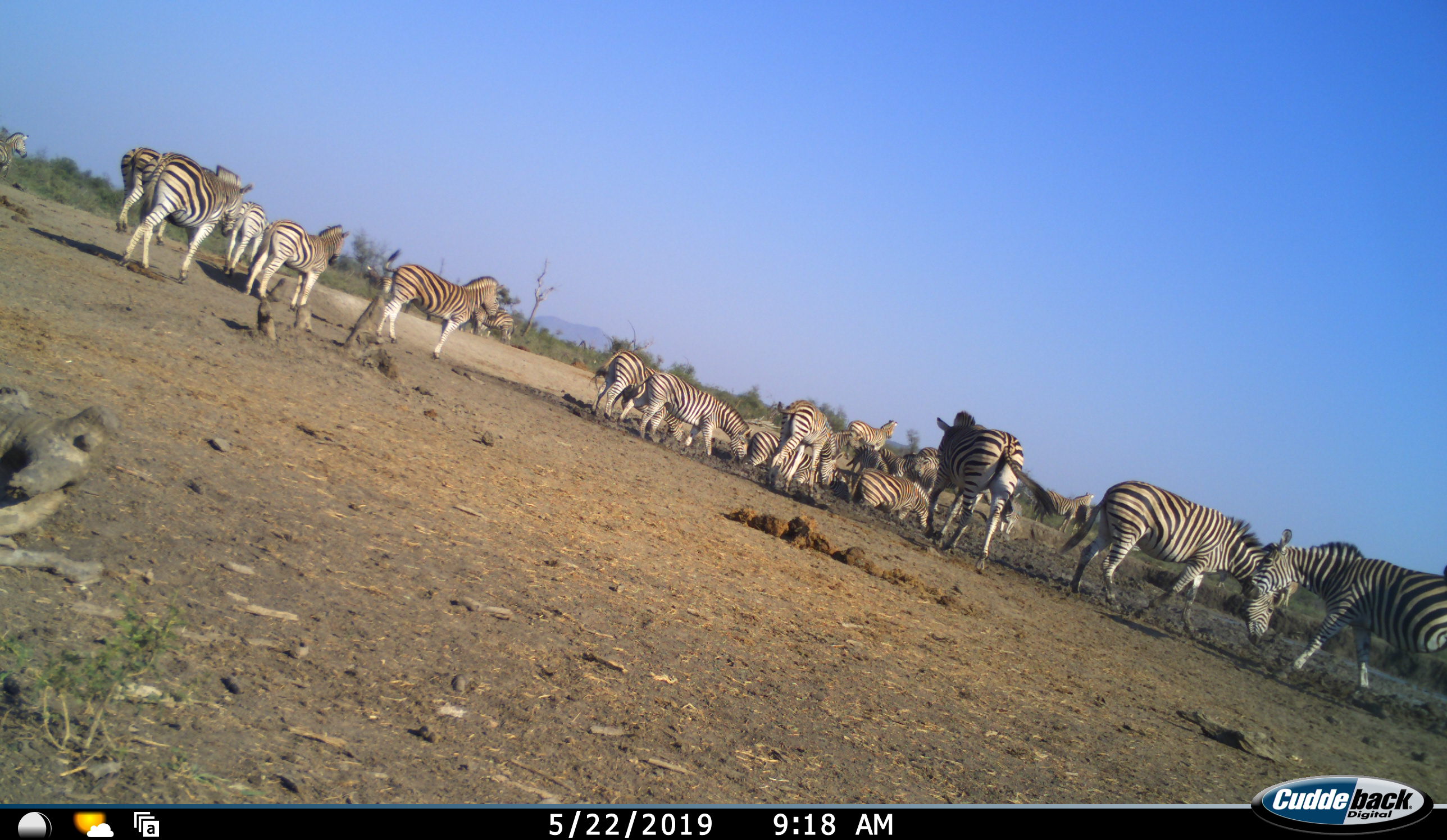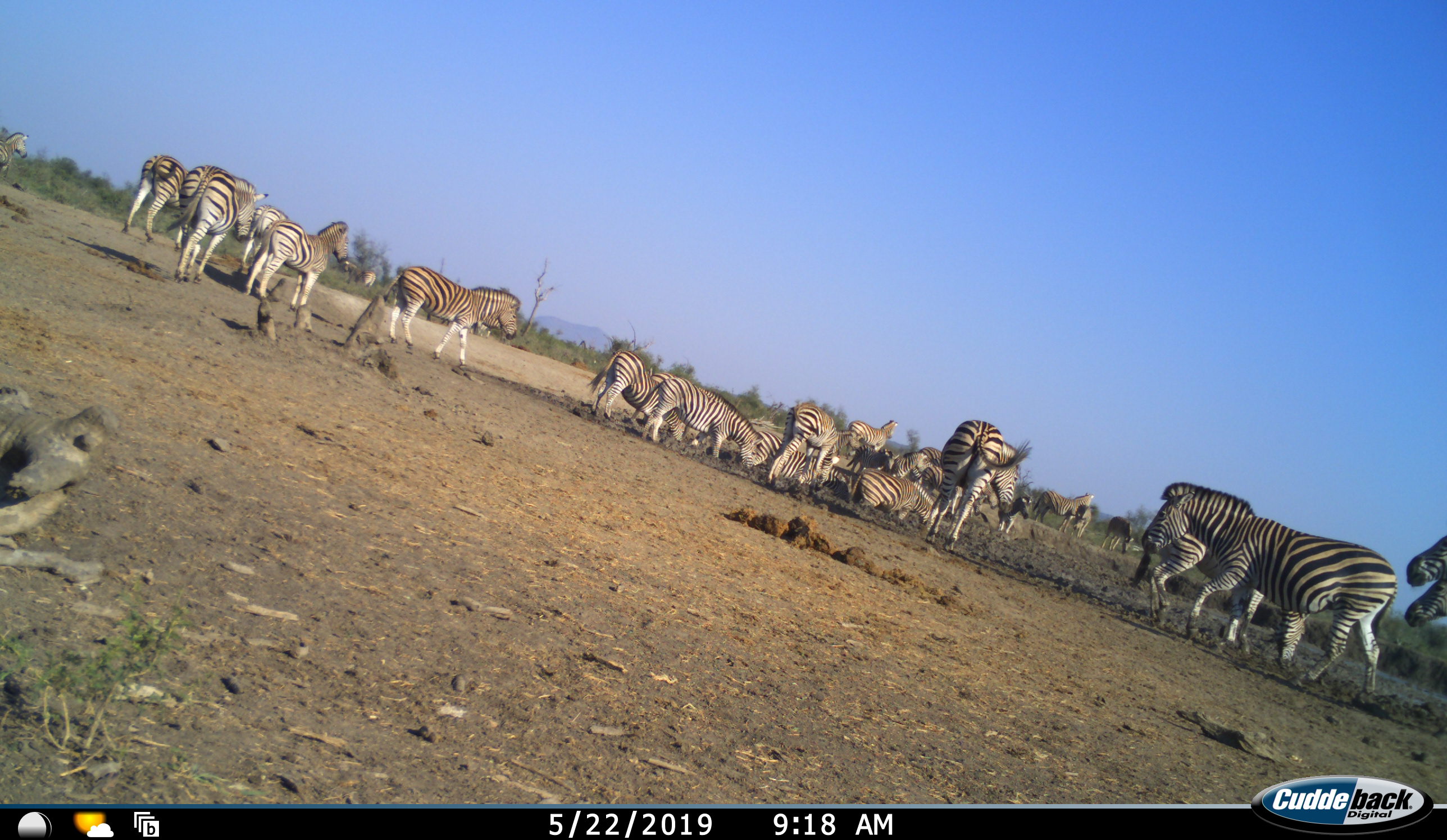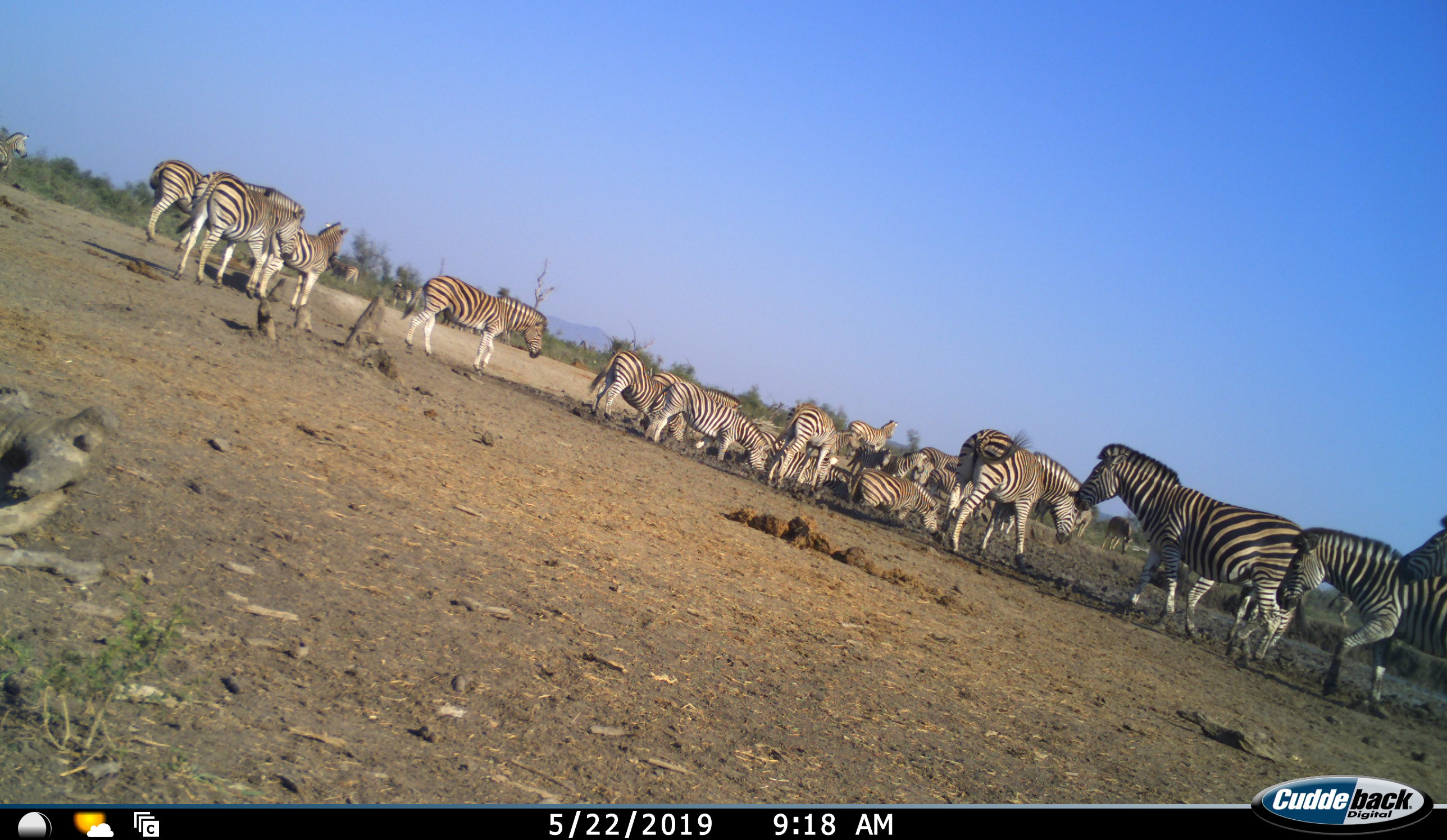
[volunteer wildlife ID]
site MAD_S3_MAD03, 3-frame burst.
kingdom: Animalia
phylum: Chordata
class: Mammalia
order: Perissodactyla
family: Equidae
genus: Equus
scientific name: Equus quagga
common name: plains zebra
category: zebraplains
Zebraplains (plains zebra) (Equus quagga), count 11-50. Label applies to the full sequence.